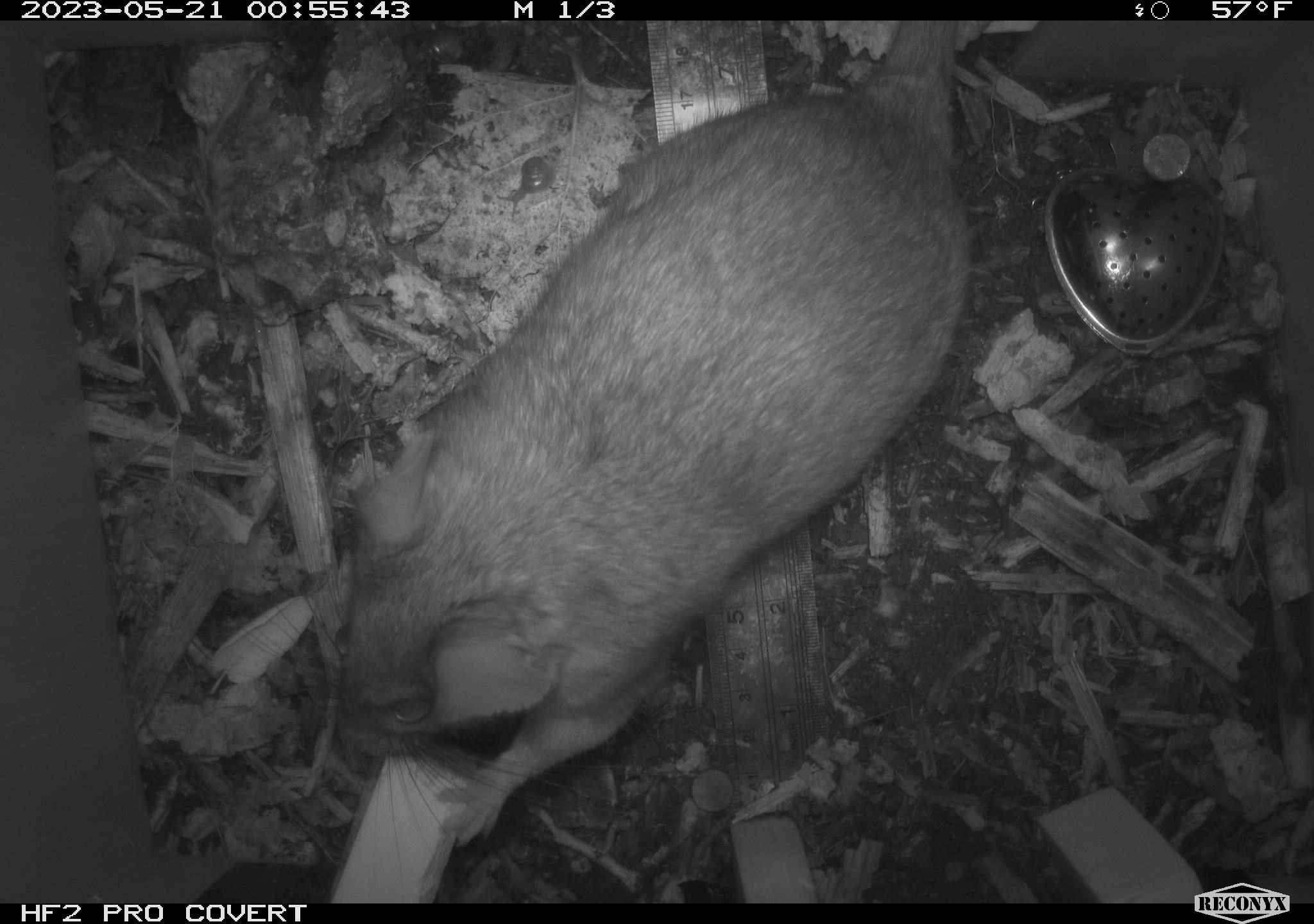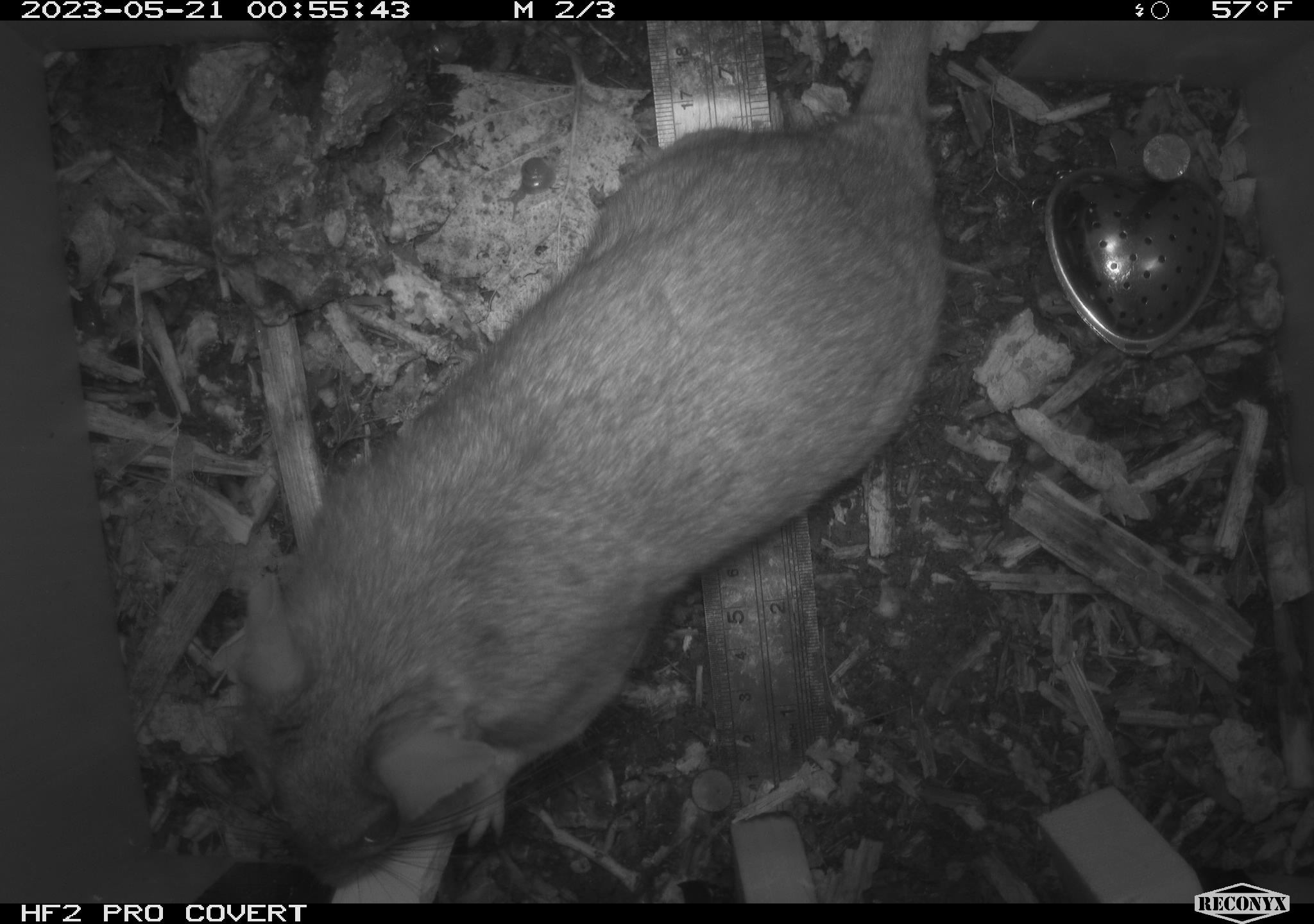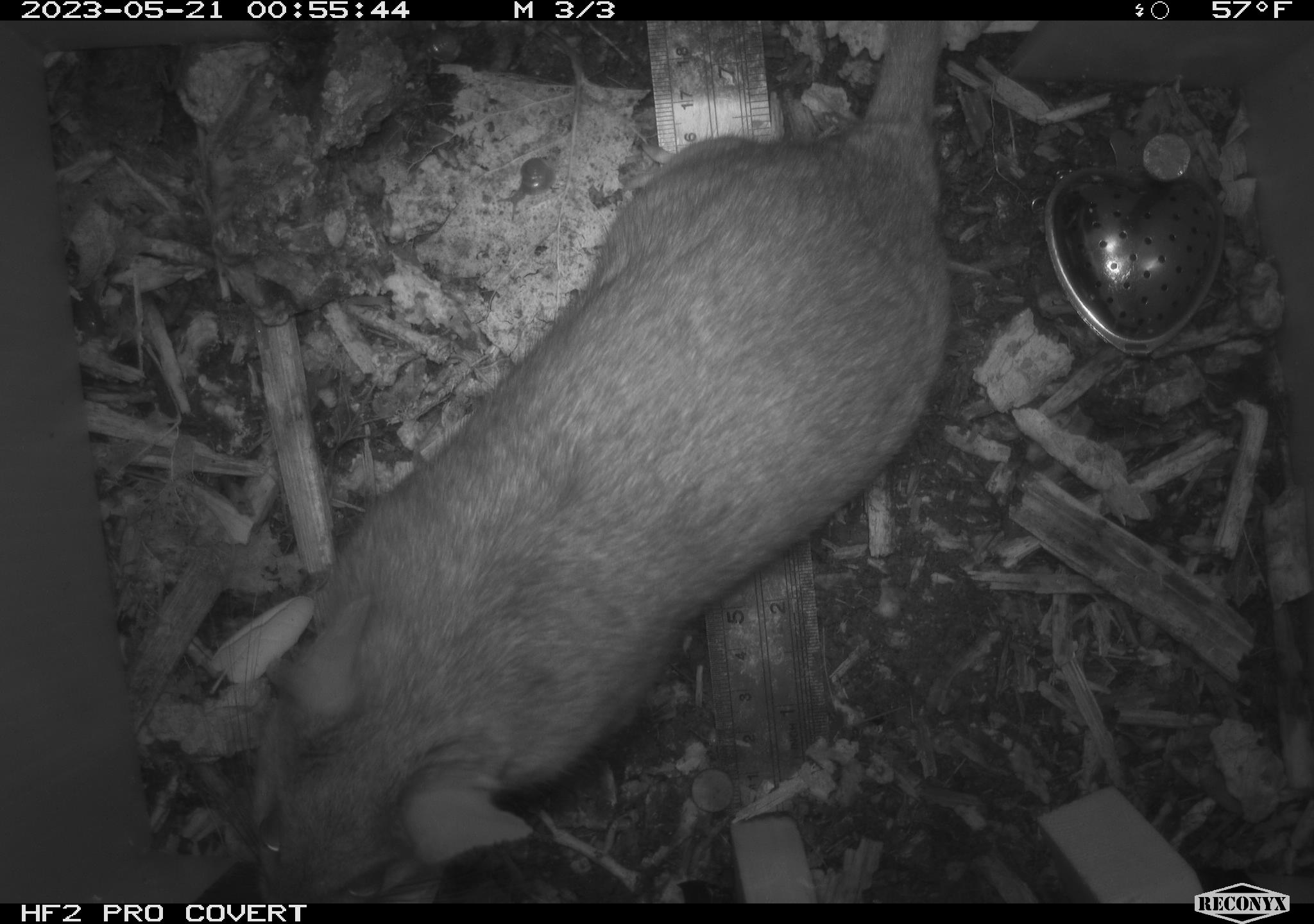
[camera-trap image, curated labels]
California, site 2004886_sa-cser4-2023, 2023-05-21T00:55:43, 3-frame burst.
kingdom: Animalia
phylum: Chordata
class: Mammalia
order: Rodentia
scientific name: Rodentia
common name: woodrat or rat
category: woodrat or rat species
Woodrat or rat species (woodrat or rat) (Rodentia).